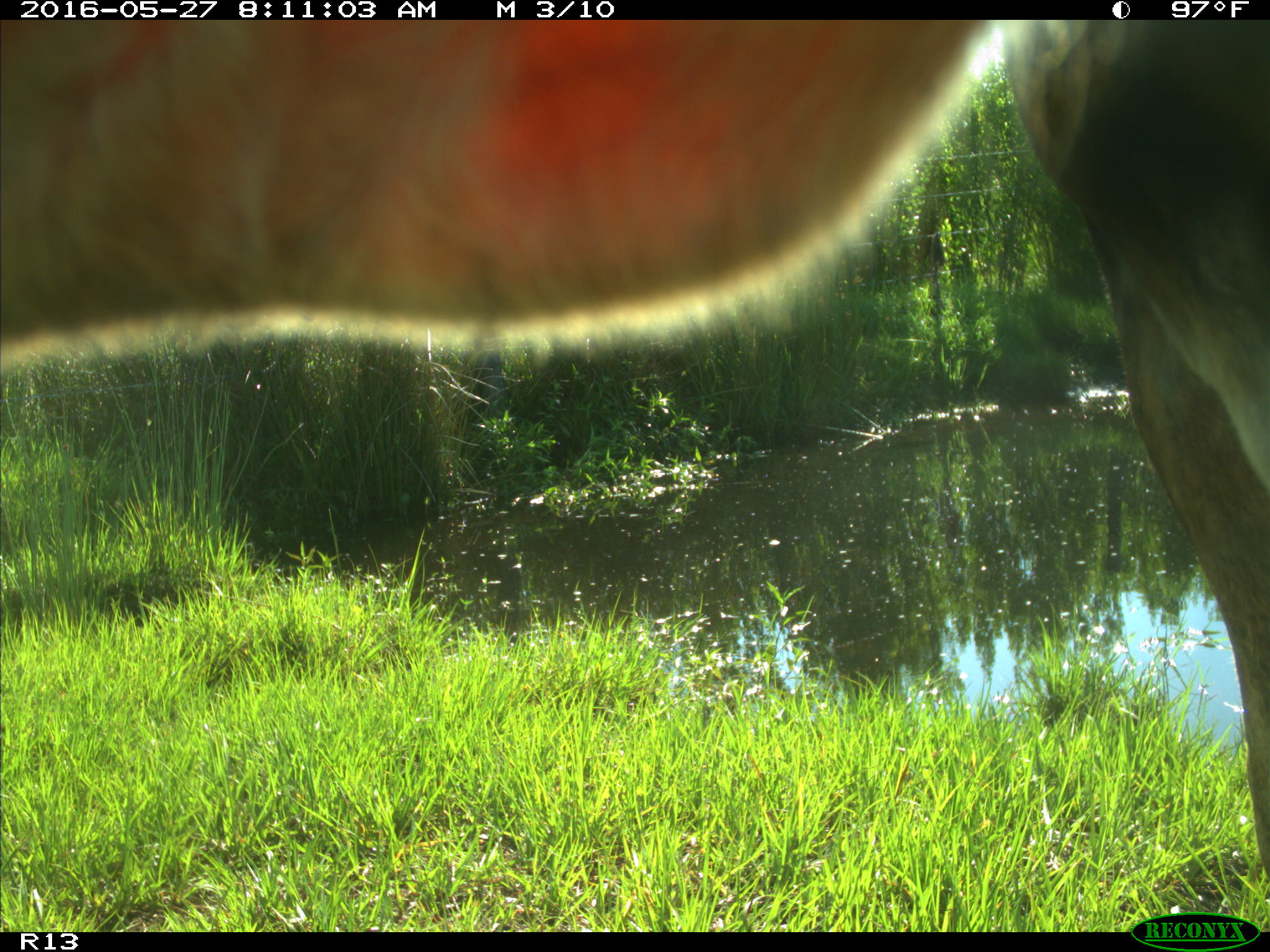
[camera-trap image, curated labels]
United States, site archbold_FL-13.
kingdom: Animalia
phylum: Chordata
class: Mammalia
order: Artiodactyla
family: Bovidae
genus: Bos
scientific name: Bos taurus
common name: domestic cow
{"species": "Bos taurus (domestic cow)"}